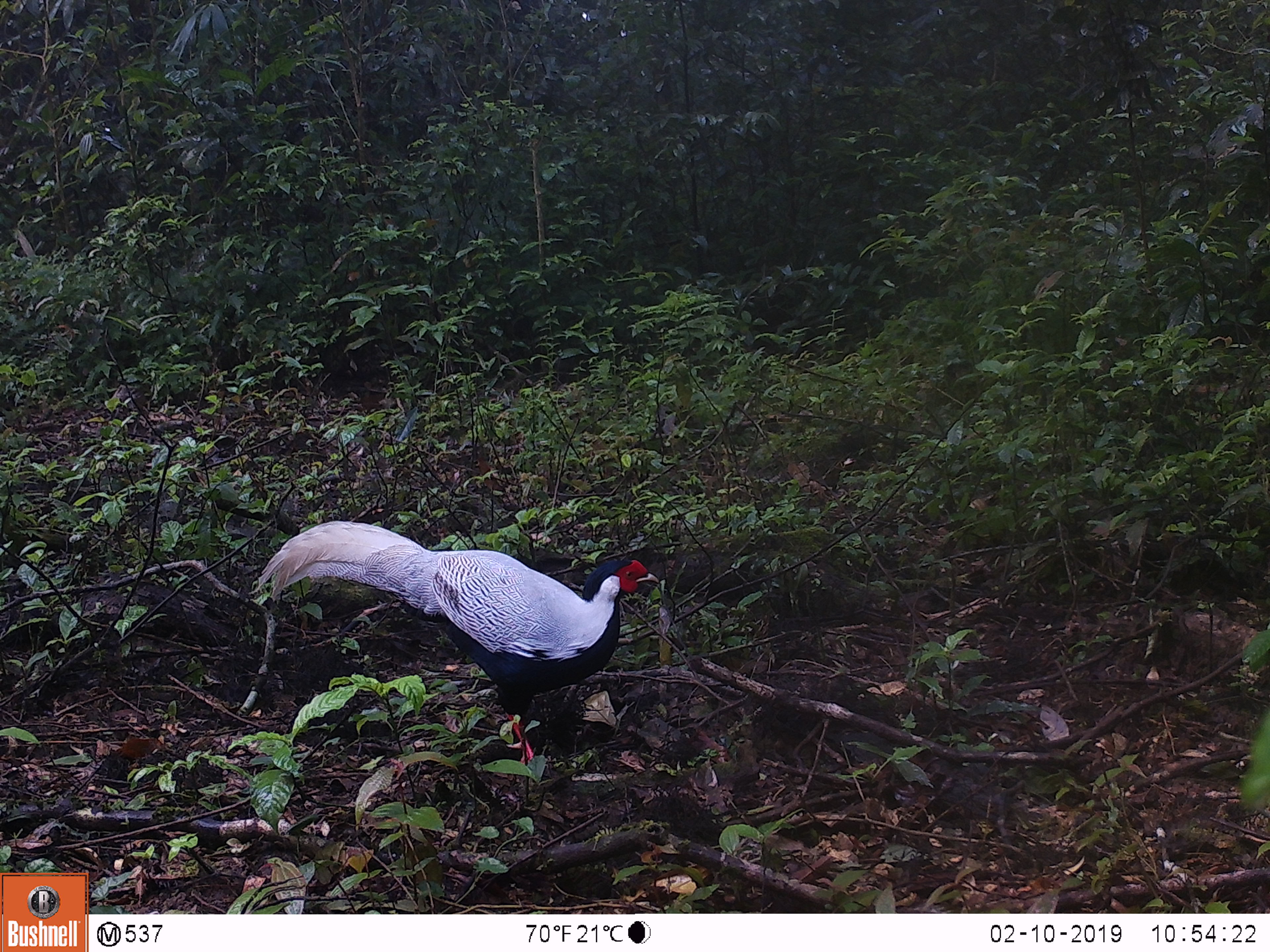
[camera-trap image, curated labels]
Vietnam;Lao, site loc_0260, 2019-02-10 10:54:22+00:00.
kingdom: Animalia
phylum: Chordata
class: Aves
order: Galliformes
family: Phasianidae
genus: Lophura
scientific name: Lophura nycthemera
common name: silver pheasant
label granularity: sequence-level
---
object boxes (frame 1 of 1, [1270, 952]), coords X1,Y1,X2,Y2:
silver pheasant: 251,520,659,766